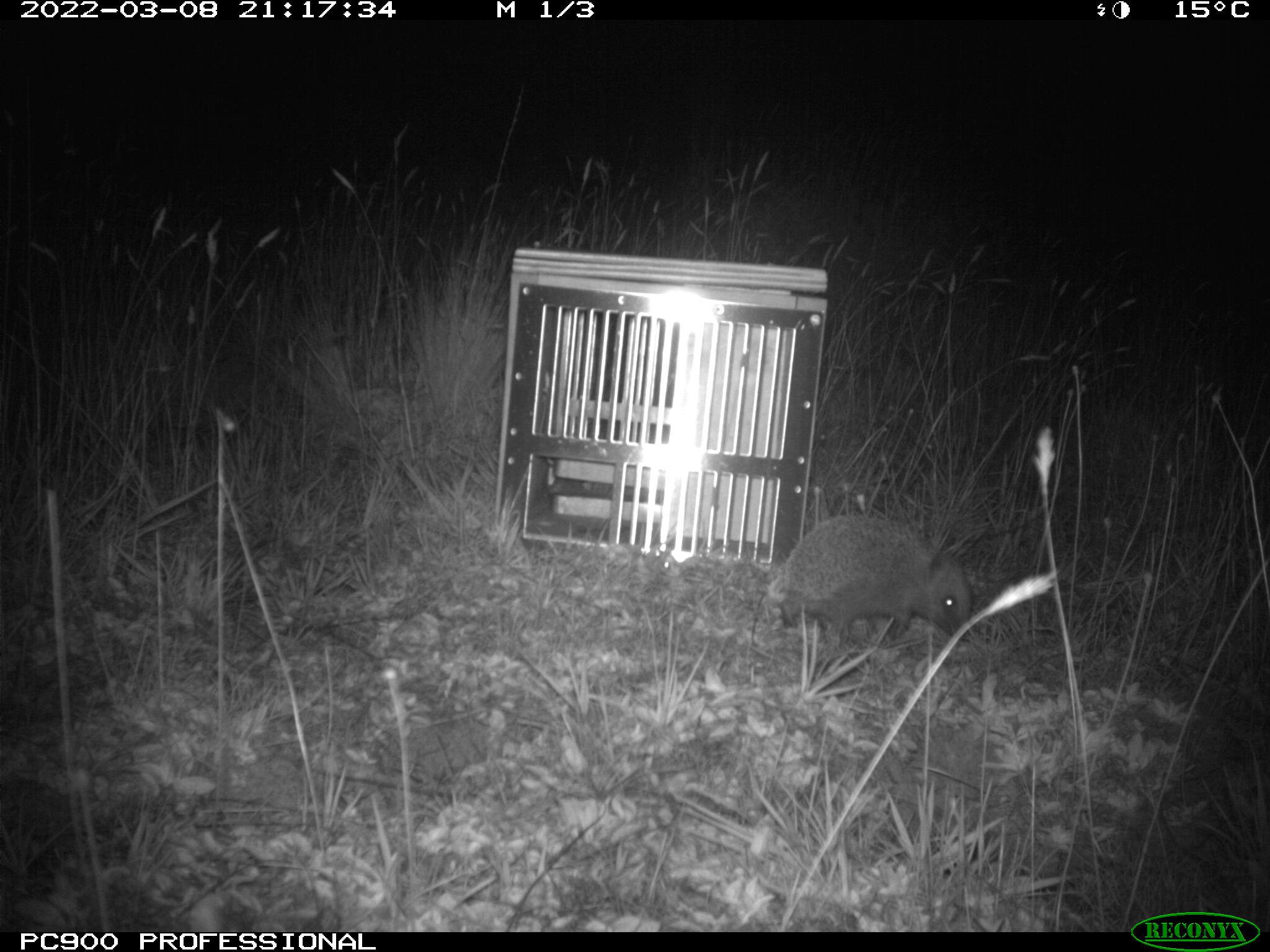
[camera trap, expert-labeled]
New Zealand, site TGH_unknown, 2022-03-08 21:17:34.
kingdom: Animalia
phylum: Chordata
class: Mammalia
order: Eulipotyphla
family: Erinaceidae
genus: Erinaceus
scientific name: Erinaceus europaeus europaeus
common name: european hedgehog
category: hedgehog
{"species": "hedgehog (european hedgehog) (Erinaceus europaeus europaeus)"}